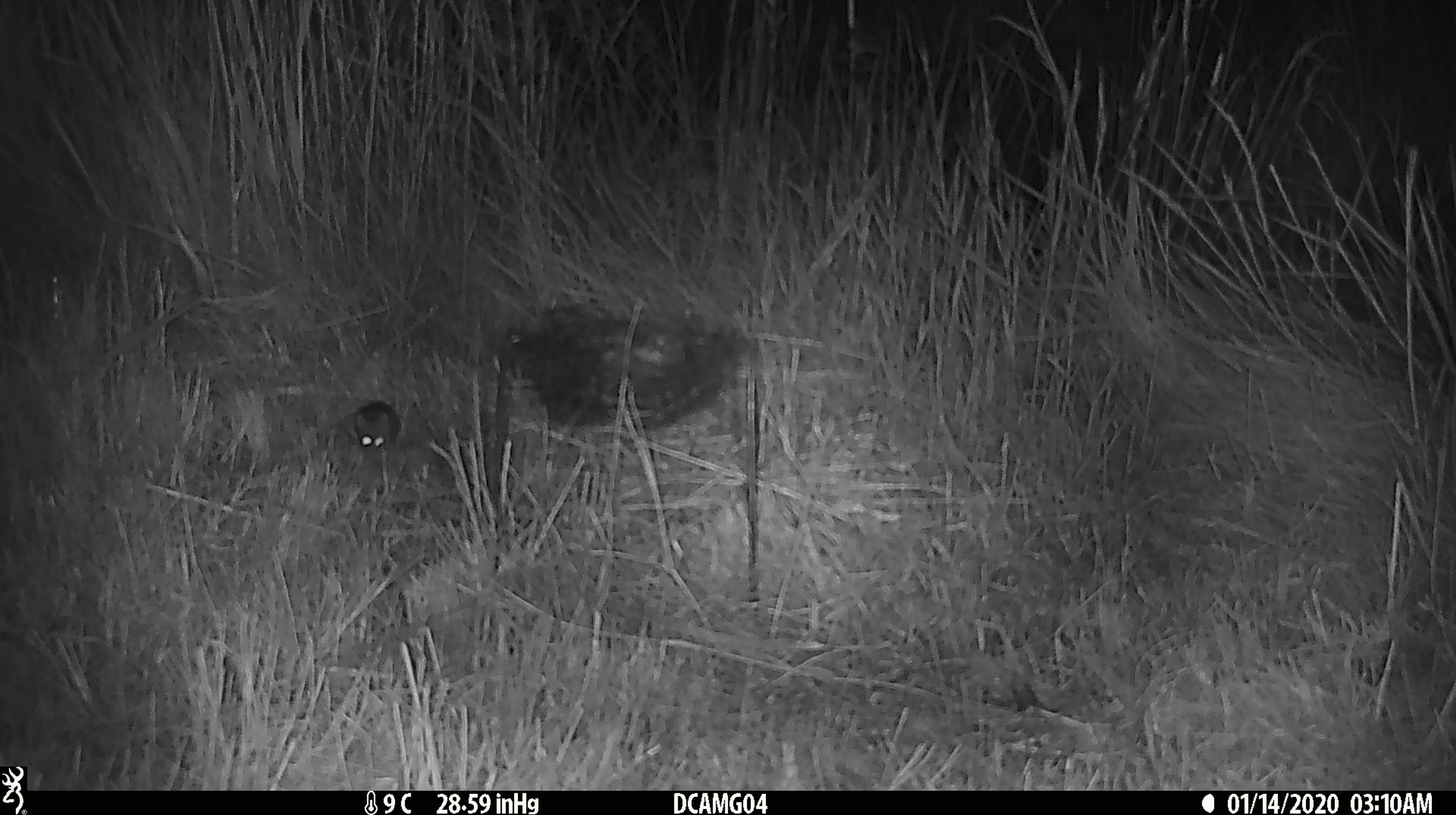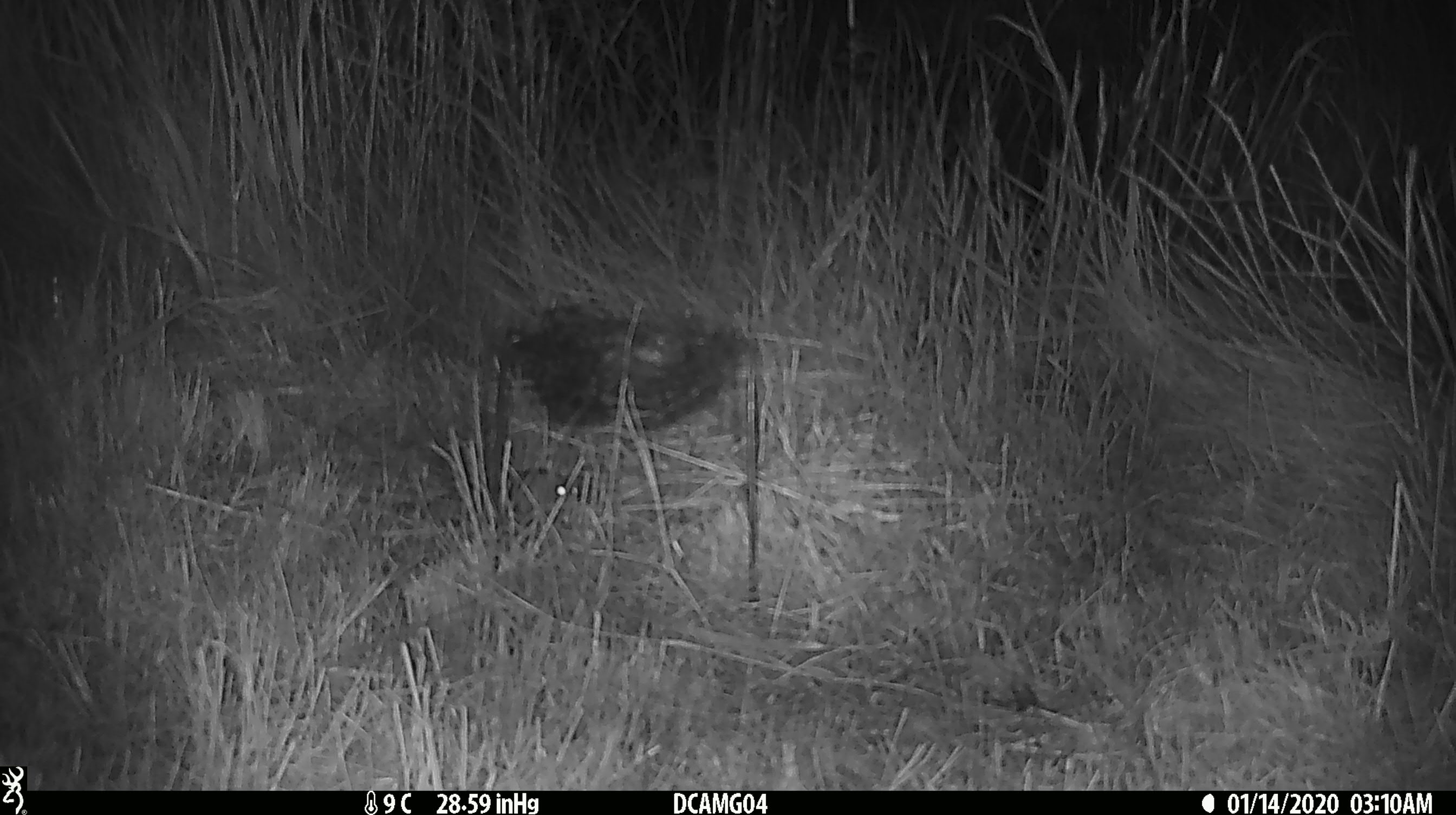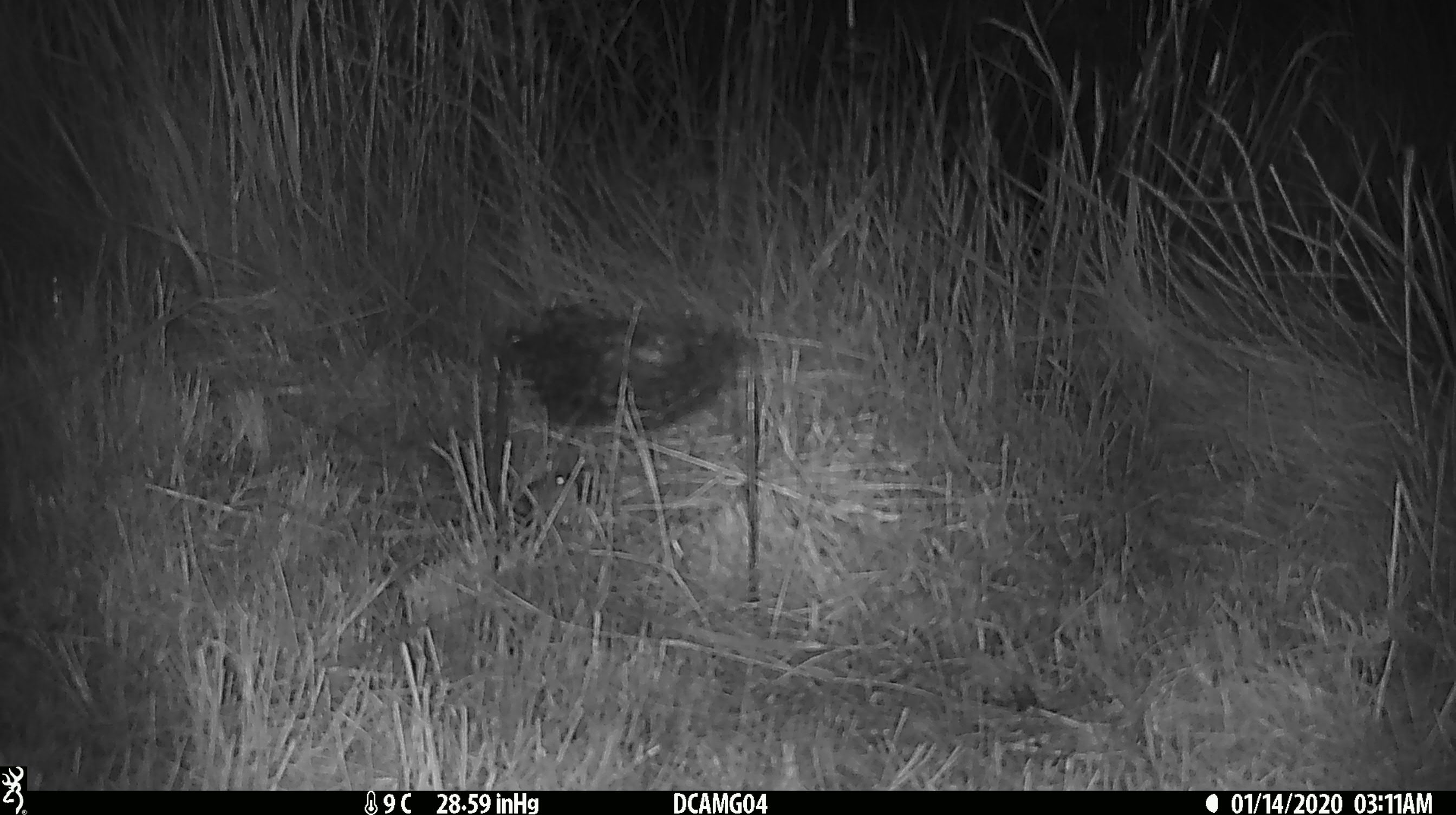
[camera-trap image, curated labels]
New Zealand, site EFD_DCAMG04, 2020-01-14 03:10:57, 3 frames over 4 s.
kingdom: Animalia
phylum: Chordata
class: Mammalia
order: Rodentia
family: Muridae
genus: Mus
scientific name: Mus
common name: mouse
Mouse (Mus).